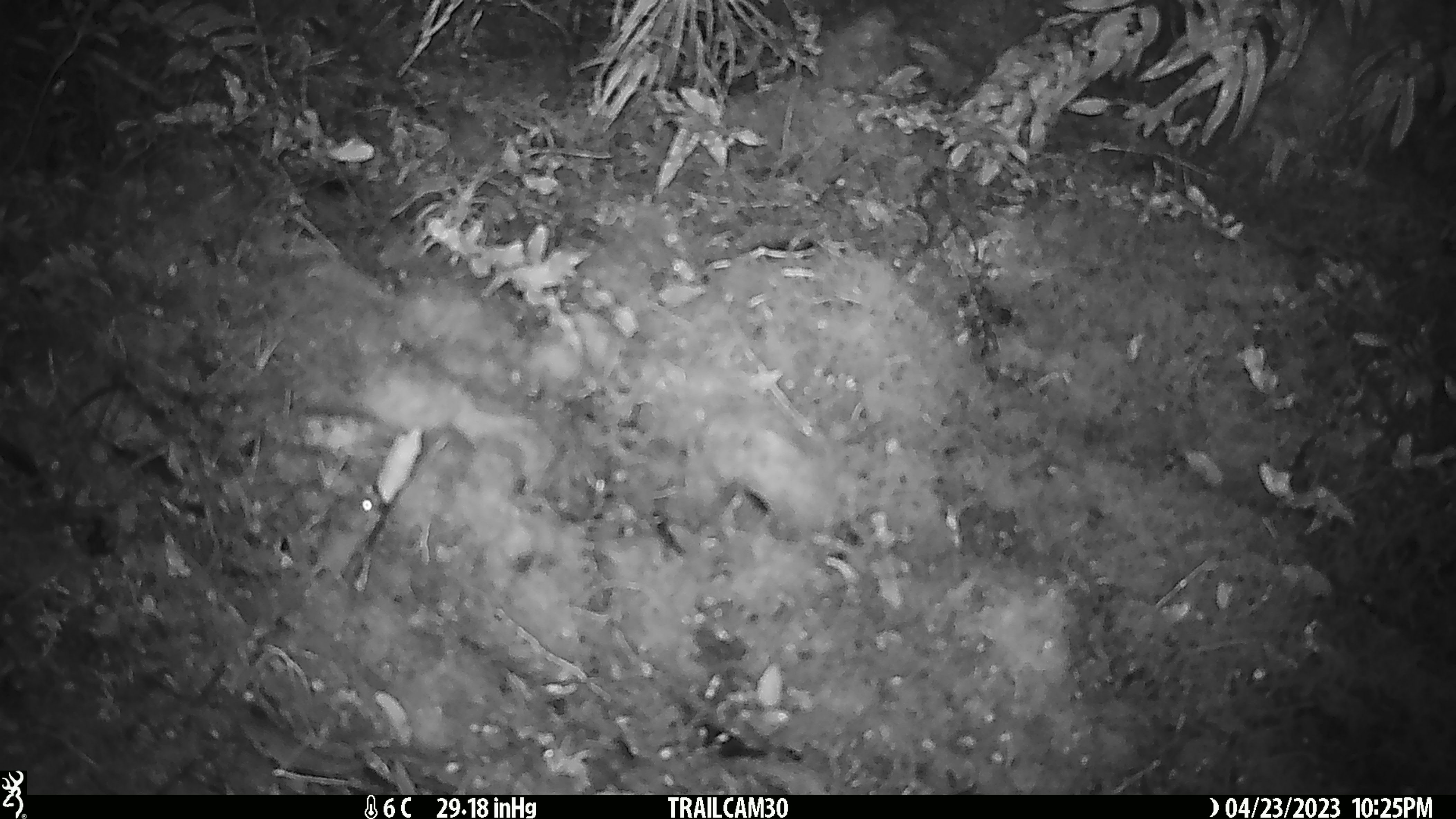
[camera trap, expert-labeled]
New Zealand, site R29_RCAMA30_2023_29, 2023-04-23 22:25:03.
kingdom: Animalia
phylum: Chordata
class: Mammalia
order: Rodentia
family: Muridae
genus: Mus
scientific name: Mus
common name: mouse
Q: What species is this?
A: Mouse (Mus).